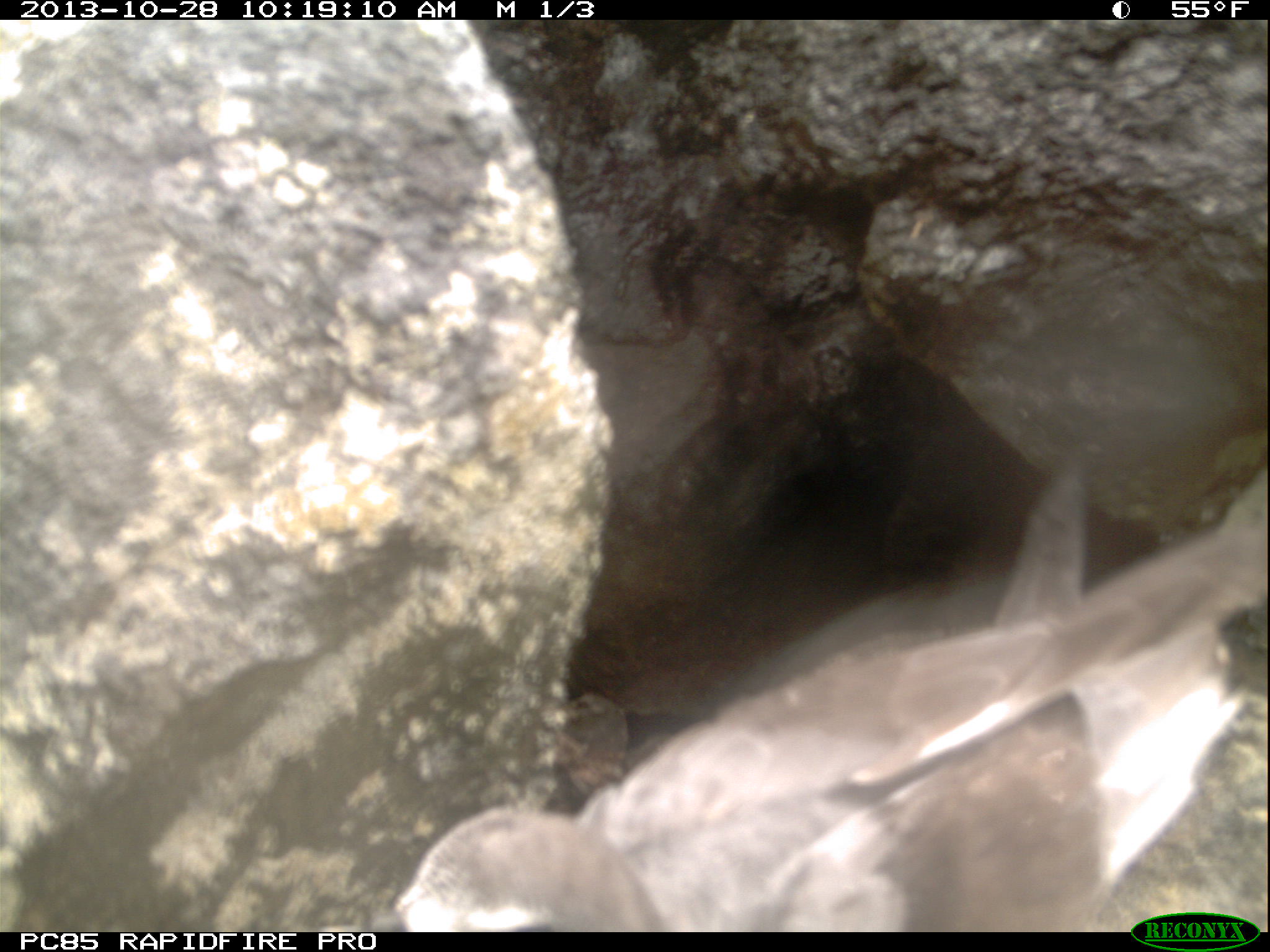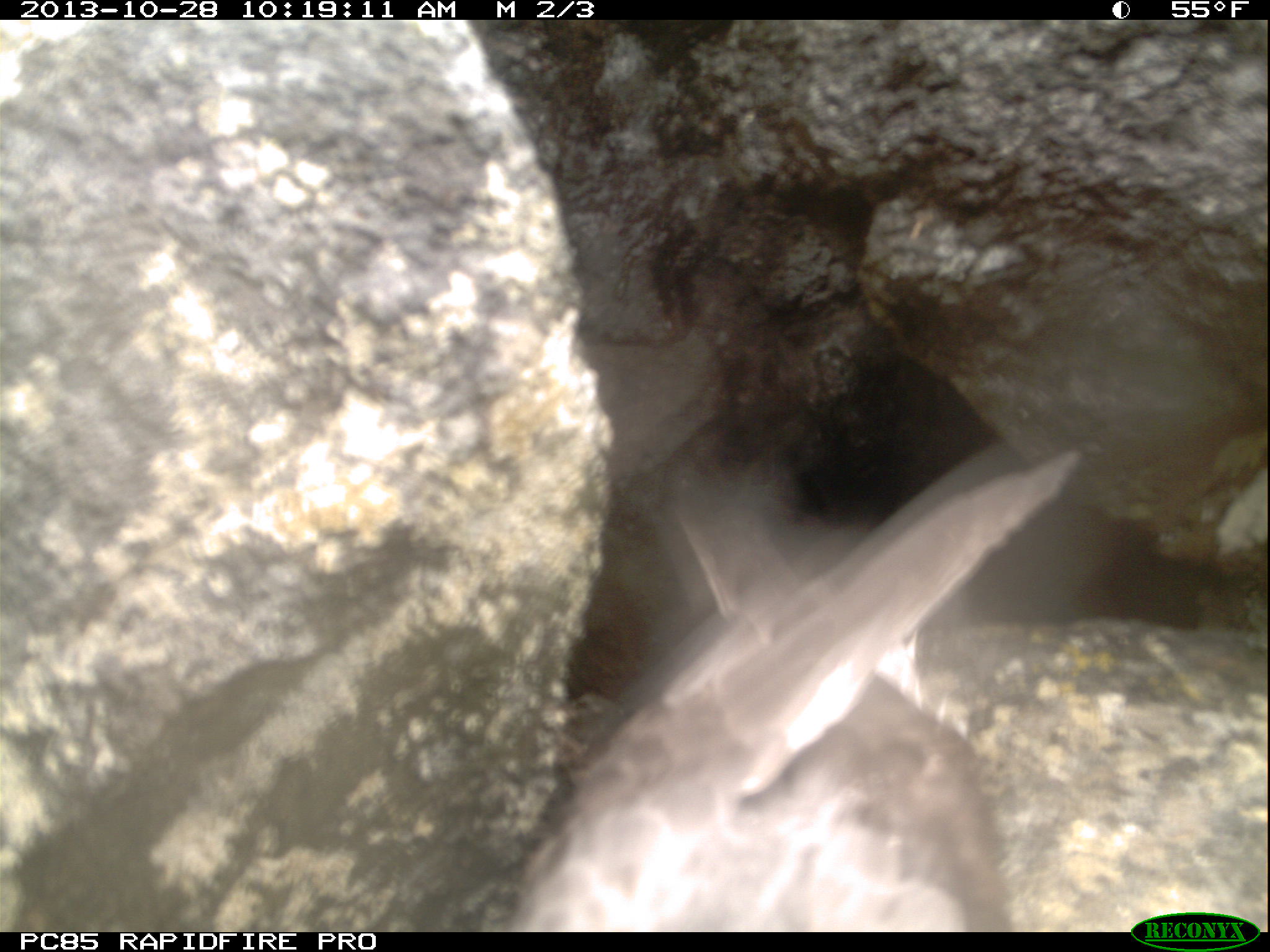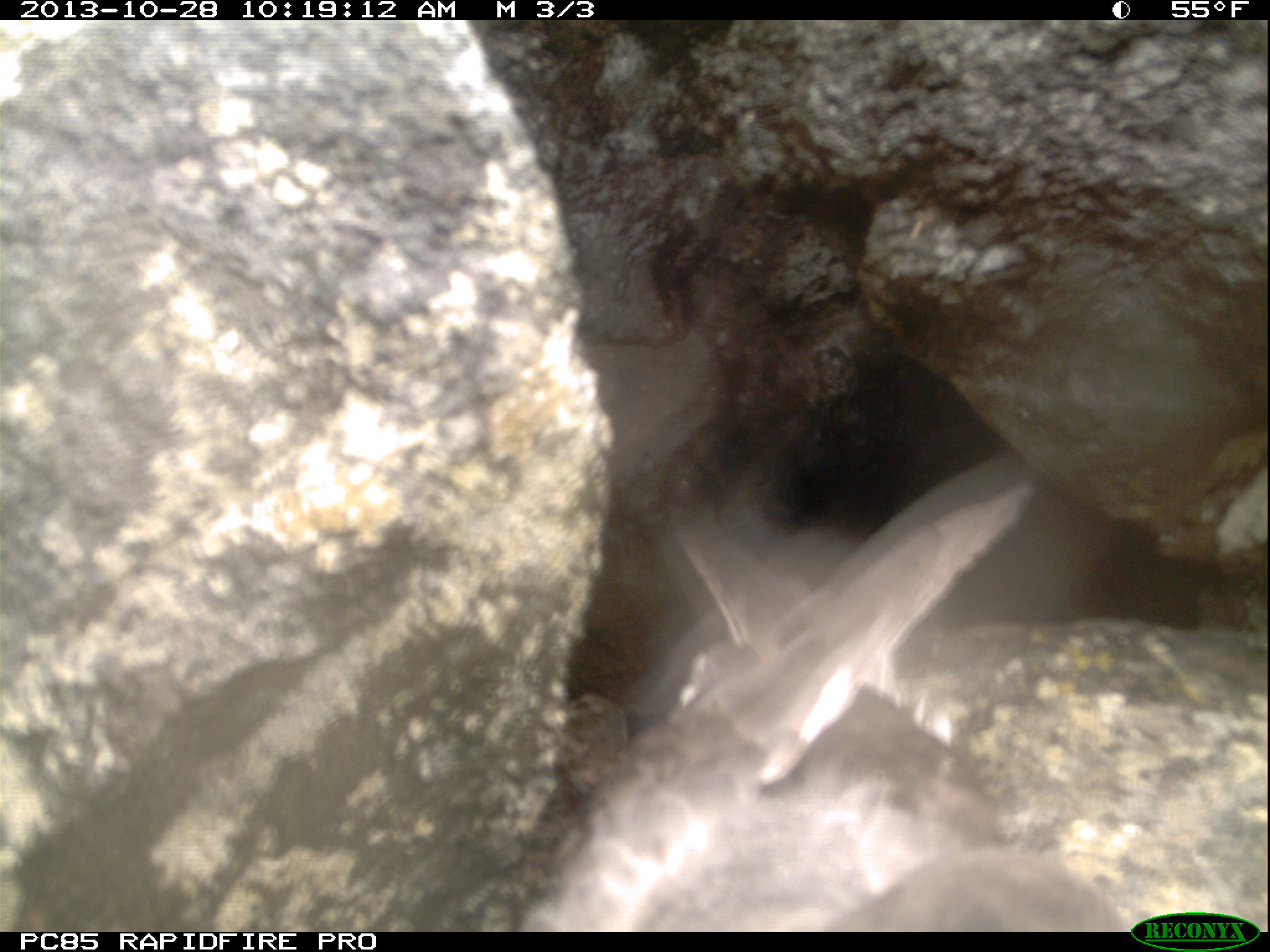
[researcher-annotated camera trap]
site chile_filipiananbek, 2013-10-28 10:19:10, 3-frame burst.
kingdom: Animalia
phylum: Chordata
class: Aves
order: Procellariiformes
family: Procellariidae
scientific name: Procellariidae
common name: petrel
Petrel (Procellariidae).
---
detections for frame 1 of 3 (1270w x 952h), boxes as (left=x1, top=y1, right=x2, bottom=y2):
petrel: (left=382, top=446, right=1241, bottom=927)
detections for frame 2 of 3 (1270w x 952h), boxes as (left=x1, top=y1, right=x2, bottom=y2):
petrel: (left=497, top=451, right=1092, bottom=923)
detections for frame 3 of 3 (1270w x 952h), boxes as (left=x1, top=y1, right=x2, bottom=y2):
petrel: (left=526, top=442, right=1117, bottom=933)